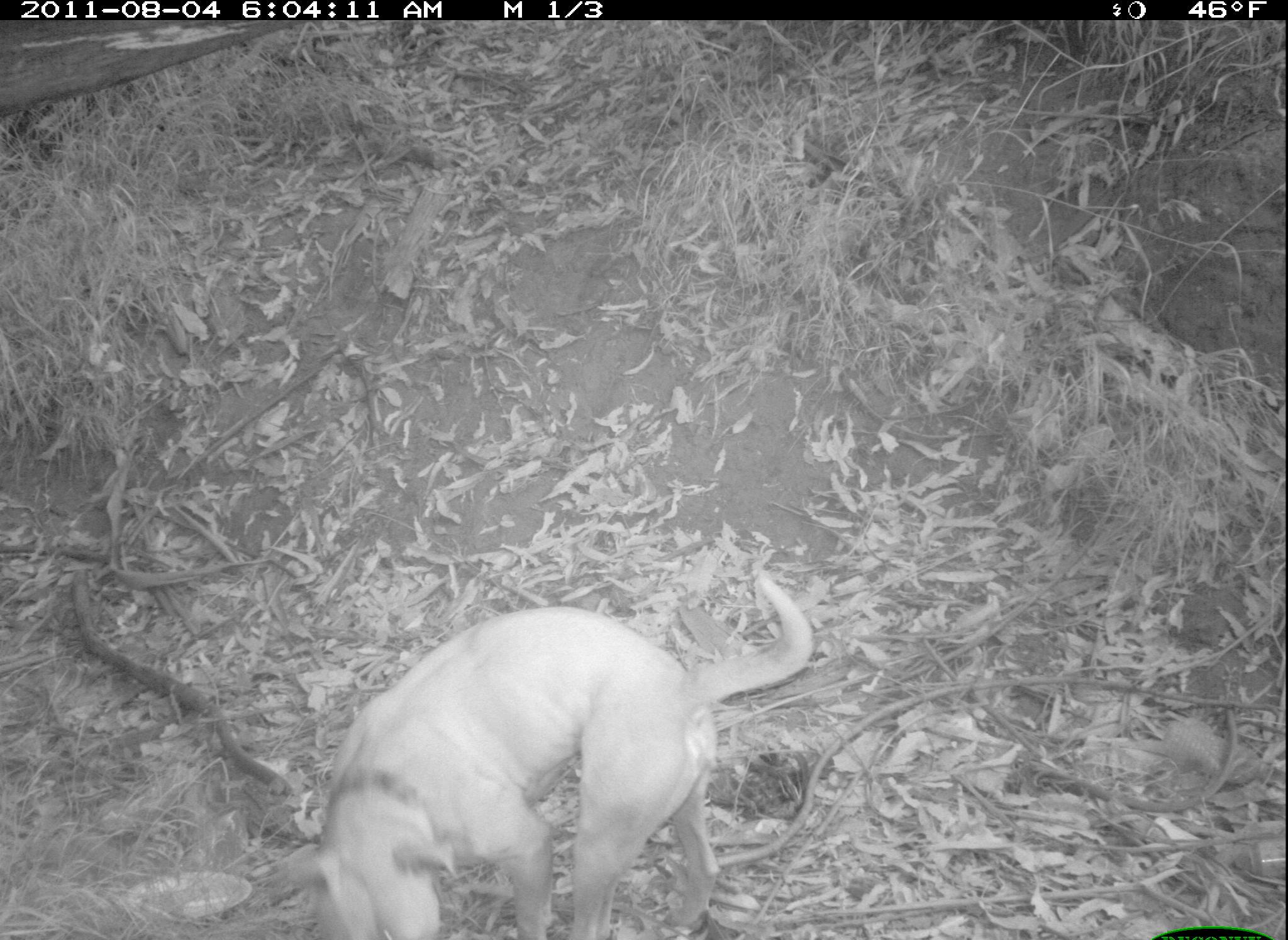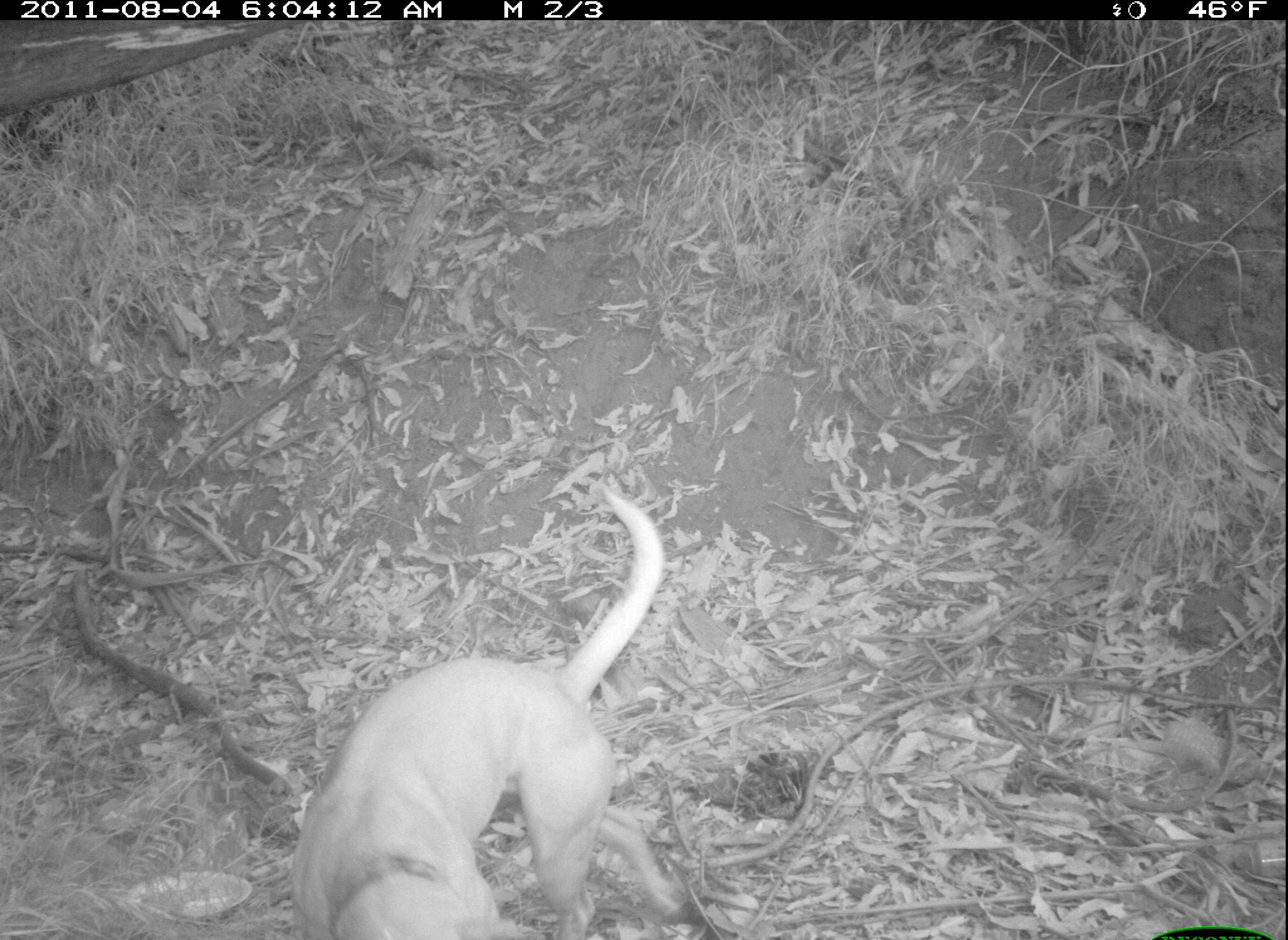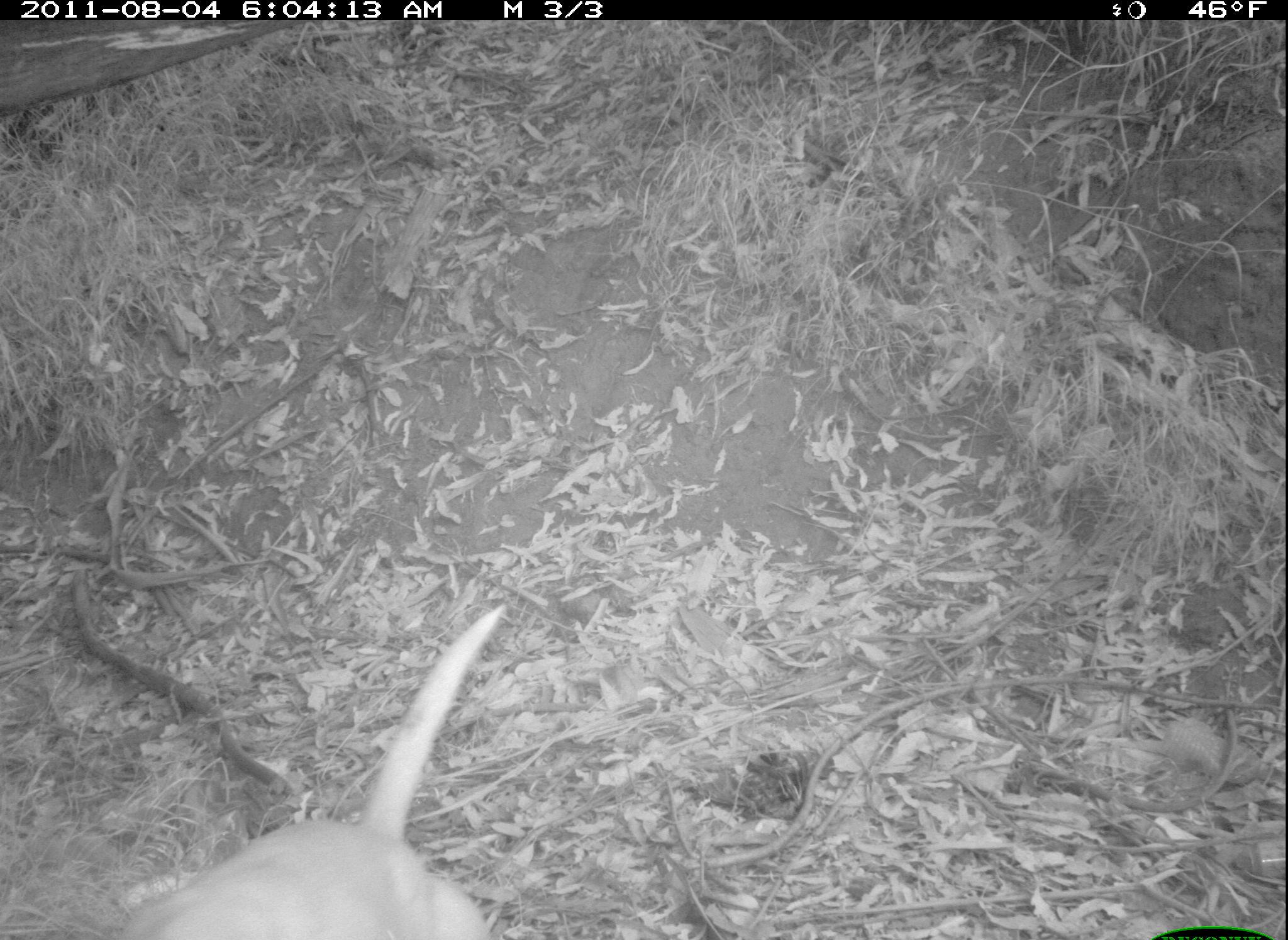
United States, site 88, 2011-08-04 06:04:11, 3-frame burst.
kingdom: Animalia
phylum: Chordata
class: Mammalia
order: Carnivora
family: Canidae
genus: Canis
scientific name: Canis familiaris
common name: domestic dog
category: dog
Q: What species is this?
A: Dog (domestic dog) (Canis familiaris).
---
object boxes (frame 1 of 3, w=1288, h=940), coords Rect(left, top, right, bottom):
dog: Rect(295, 556, 821, 933)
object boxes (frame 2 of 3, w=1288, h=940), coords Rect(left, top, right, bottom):
dog: Rect(270, 488, 694, 937)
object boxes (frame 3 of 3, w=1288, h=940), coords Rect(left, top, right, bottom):
dog: Rect(82, 606, 533, 937)